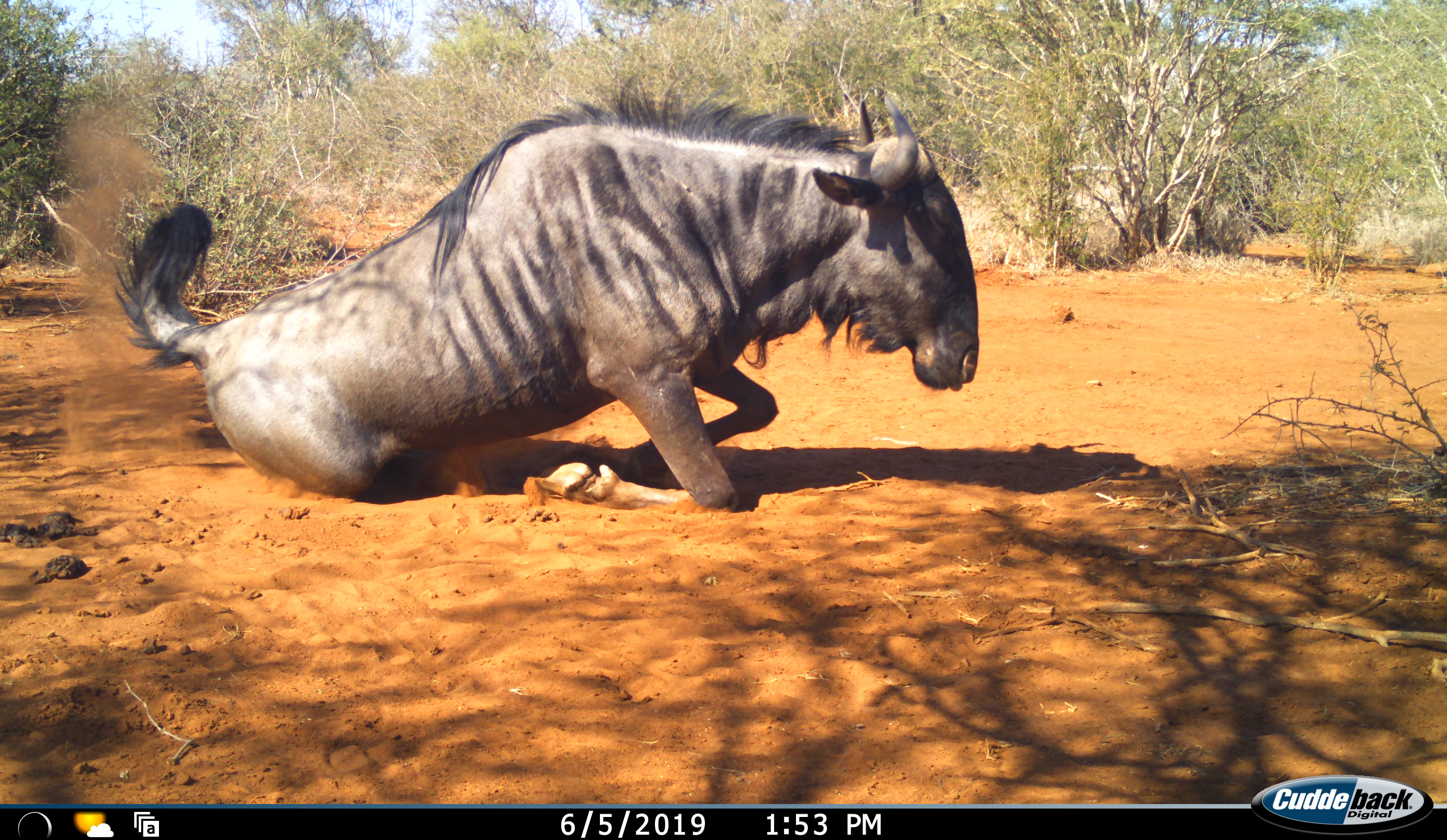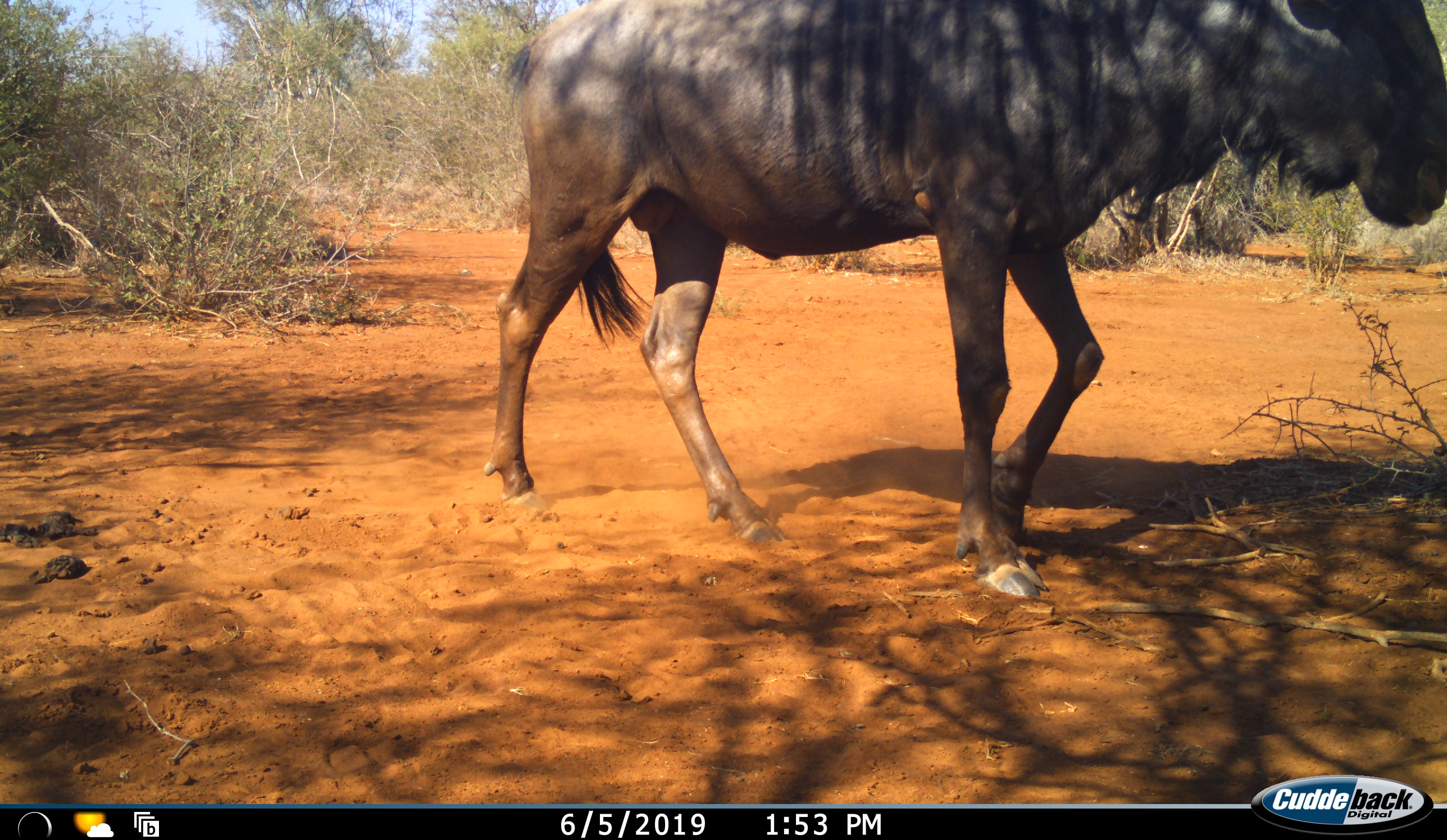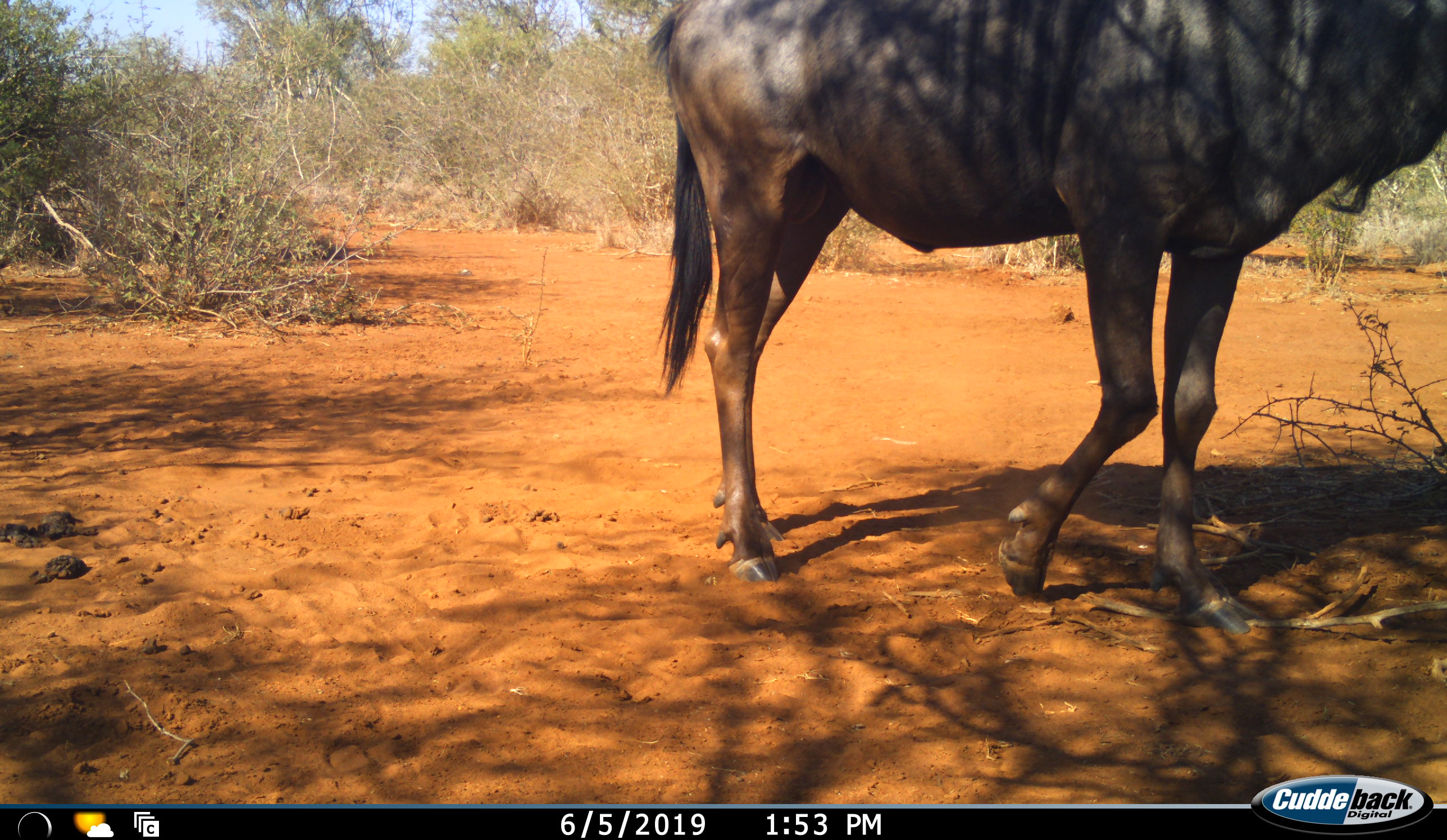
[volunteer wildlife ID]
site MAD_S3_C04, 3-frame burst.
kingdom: Animalia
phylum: Chordata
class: Mammalia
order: Artiodactyla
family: Bovidae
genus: Connochaetes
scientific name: Connochaetes taurinus taurinus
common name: blue wildebeest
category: wildebeestblue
Wildebeestblue (blue wildebeest) (Connochaetes taurinus taurinus), count 1. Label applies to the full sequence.